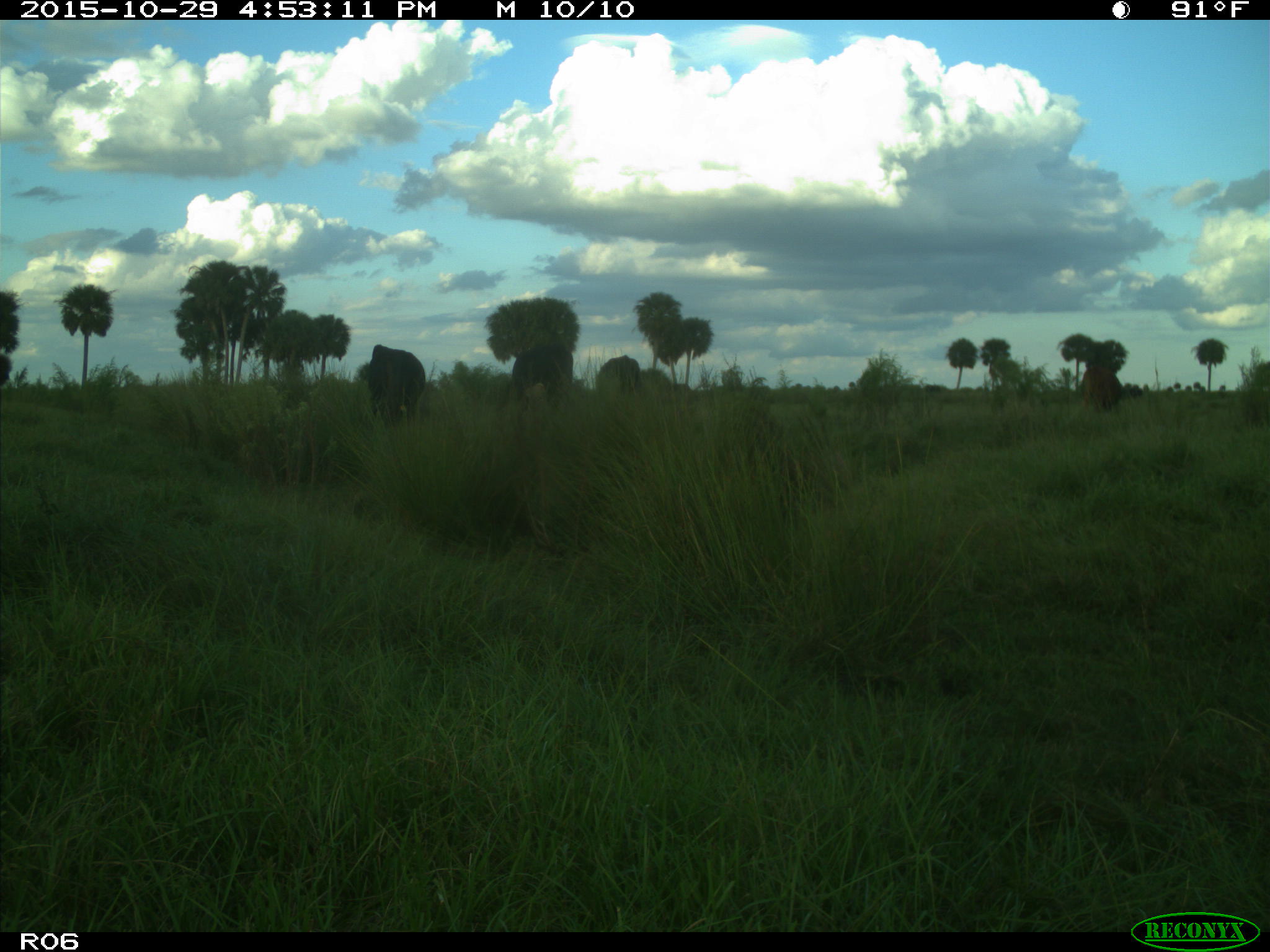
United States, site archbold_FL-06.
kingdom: Animalia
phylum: Chordata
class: Mammalia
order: Artiodactyla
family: Bovidae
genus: Bos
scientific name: Bos taurus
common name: domestic cow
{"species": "Bos taurus (domestic cow)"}